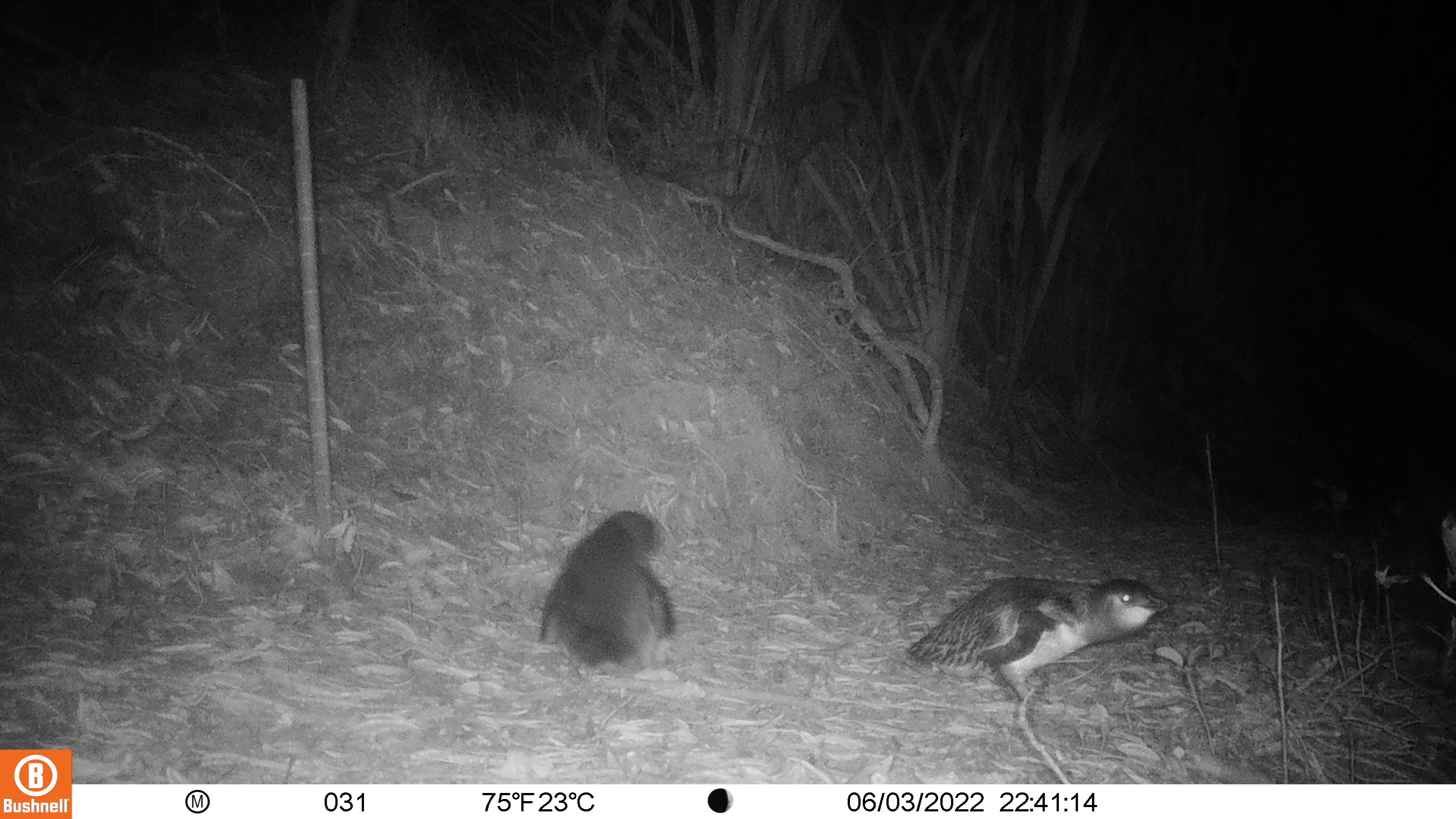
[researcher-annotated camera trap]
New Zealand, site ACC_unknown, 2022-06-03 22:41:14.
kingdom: Animalia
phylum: Chordata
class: Aves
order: Sphenisciformes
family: Spheniscidae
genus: Eudyptula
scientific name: Eudyptula minor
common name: little blue penguin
Little blue penguin (Eudyptula minor).